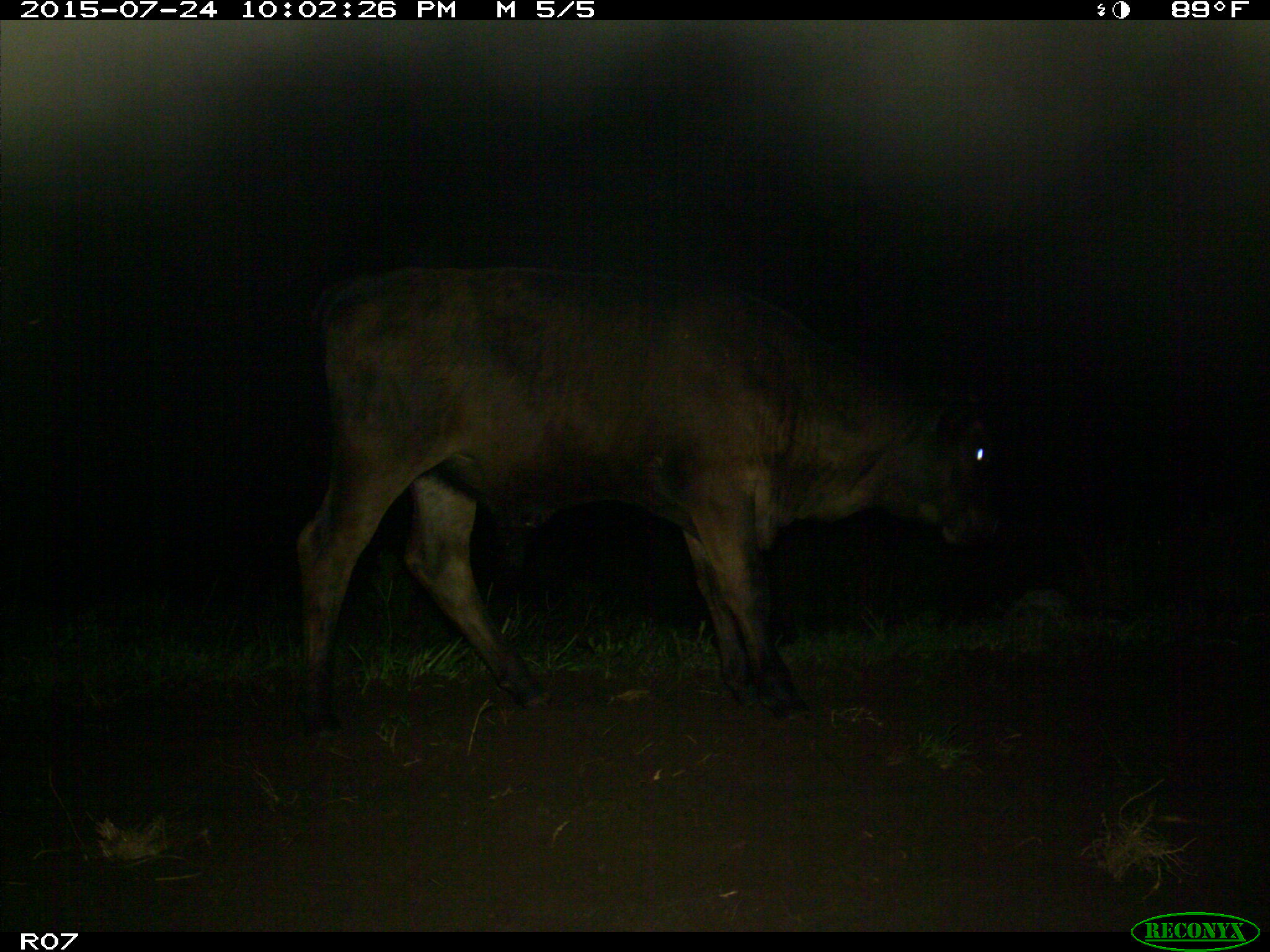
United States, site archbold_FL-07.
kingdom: Animalia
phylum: Chordata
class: Mammalia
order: Artiodactyla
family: Bovidae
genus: Bos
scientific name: Bos taurus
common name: domestic cow